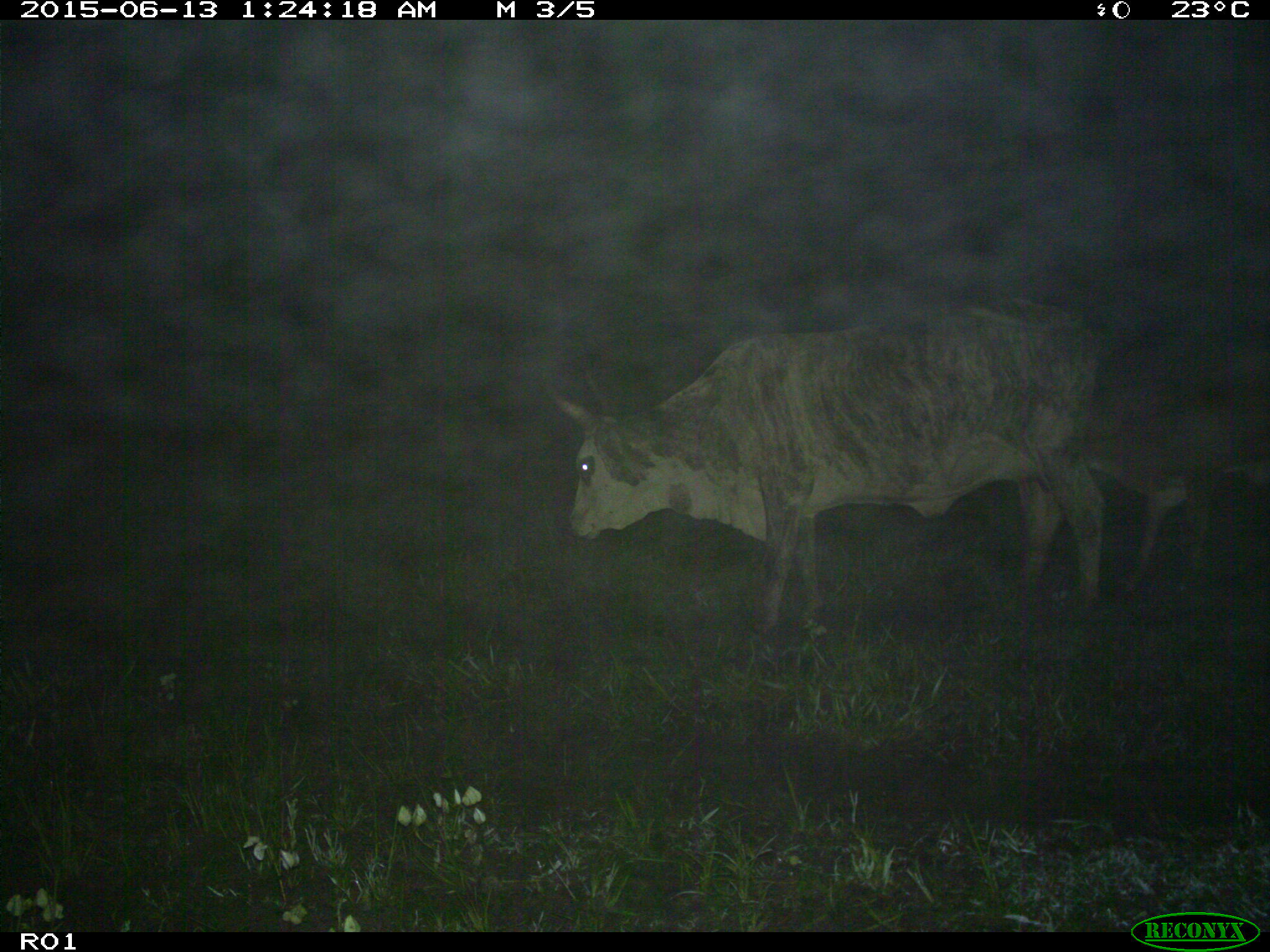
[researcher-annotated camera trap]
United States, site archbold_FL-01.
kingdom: Animalia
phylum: Chordata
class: Mammalia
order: Artiodactyla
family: Bovidae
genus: Bos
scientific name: Bos taurus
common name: domestic cow